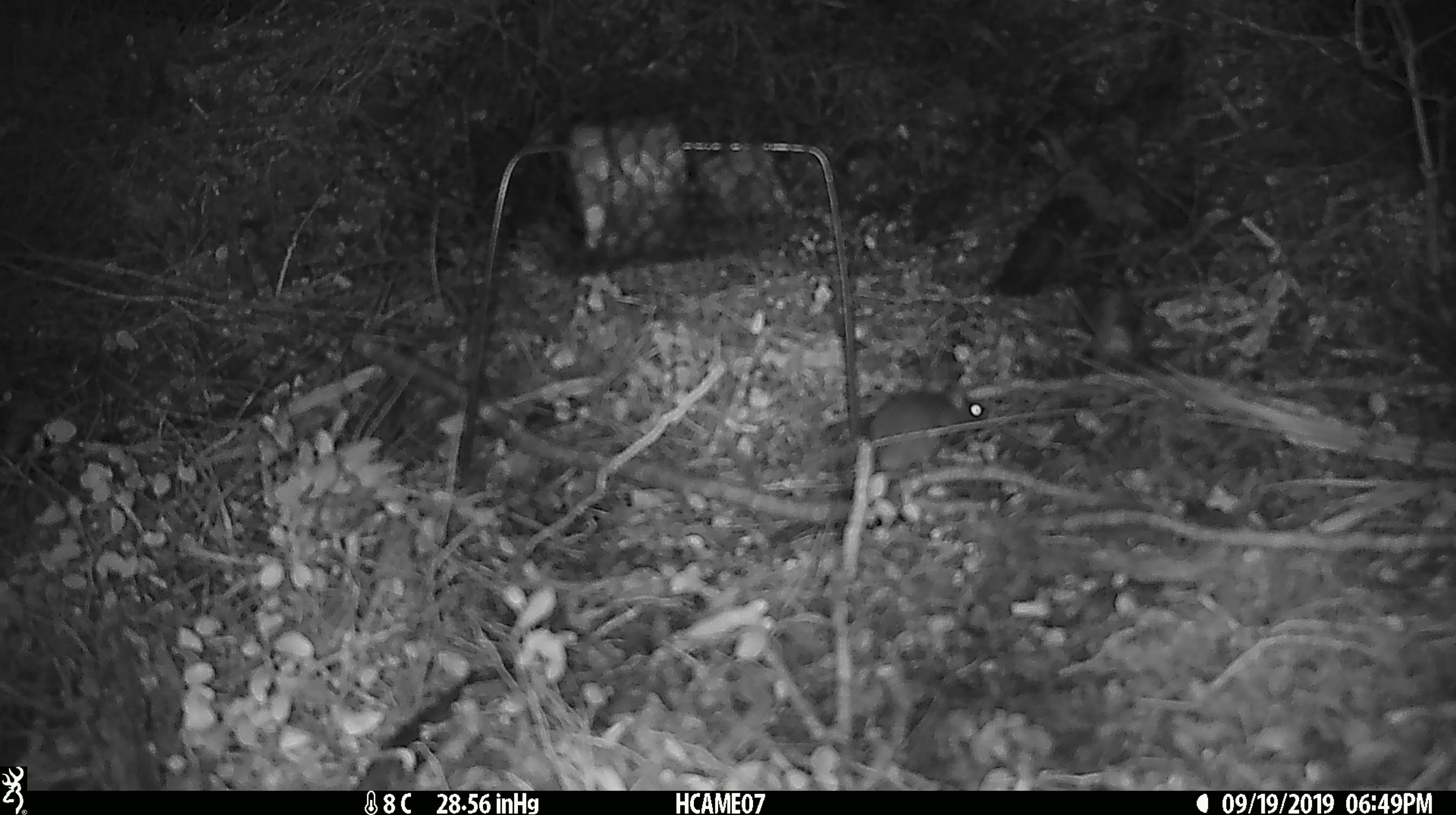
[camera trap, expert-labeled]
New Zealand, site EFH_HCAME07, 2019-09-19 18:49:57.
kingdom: Animalia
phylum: Chordata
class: Mammalia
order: Rodentia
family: Muridae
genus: Mus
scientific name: Mus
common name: mouse